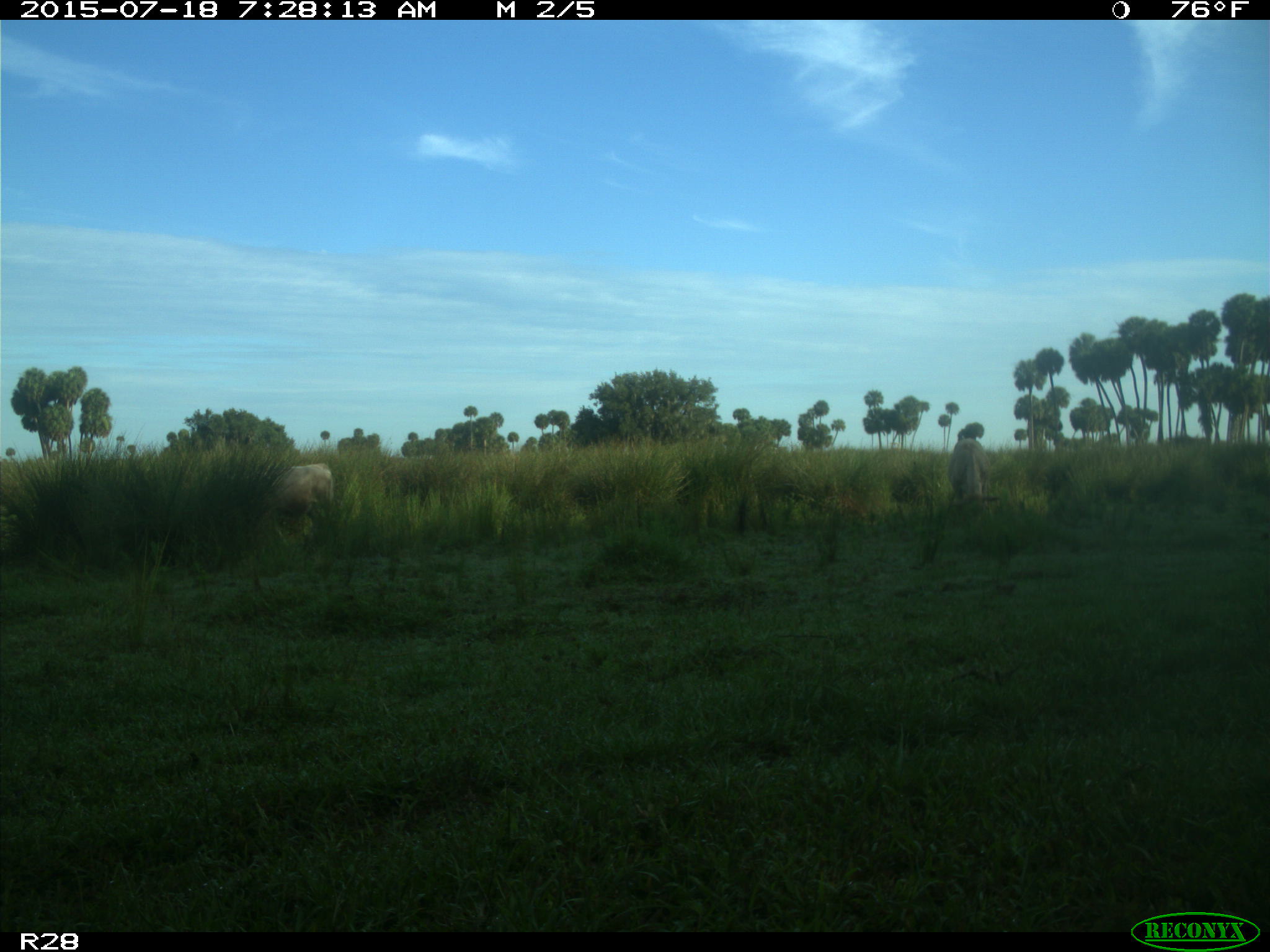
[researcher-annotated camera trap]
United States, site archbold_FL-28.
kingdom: Animalia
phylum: Chordata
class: Mammalia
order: Artiodactyla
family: Bovidae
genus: Bos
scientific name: Bos taurus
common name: domestic cow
Bos taurus (domestic cow).